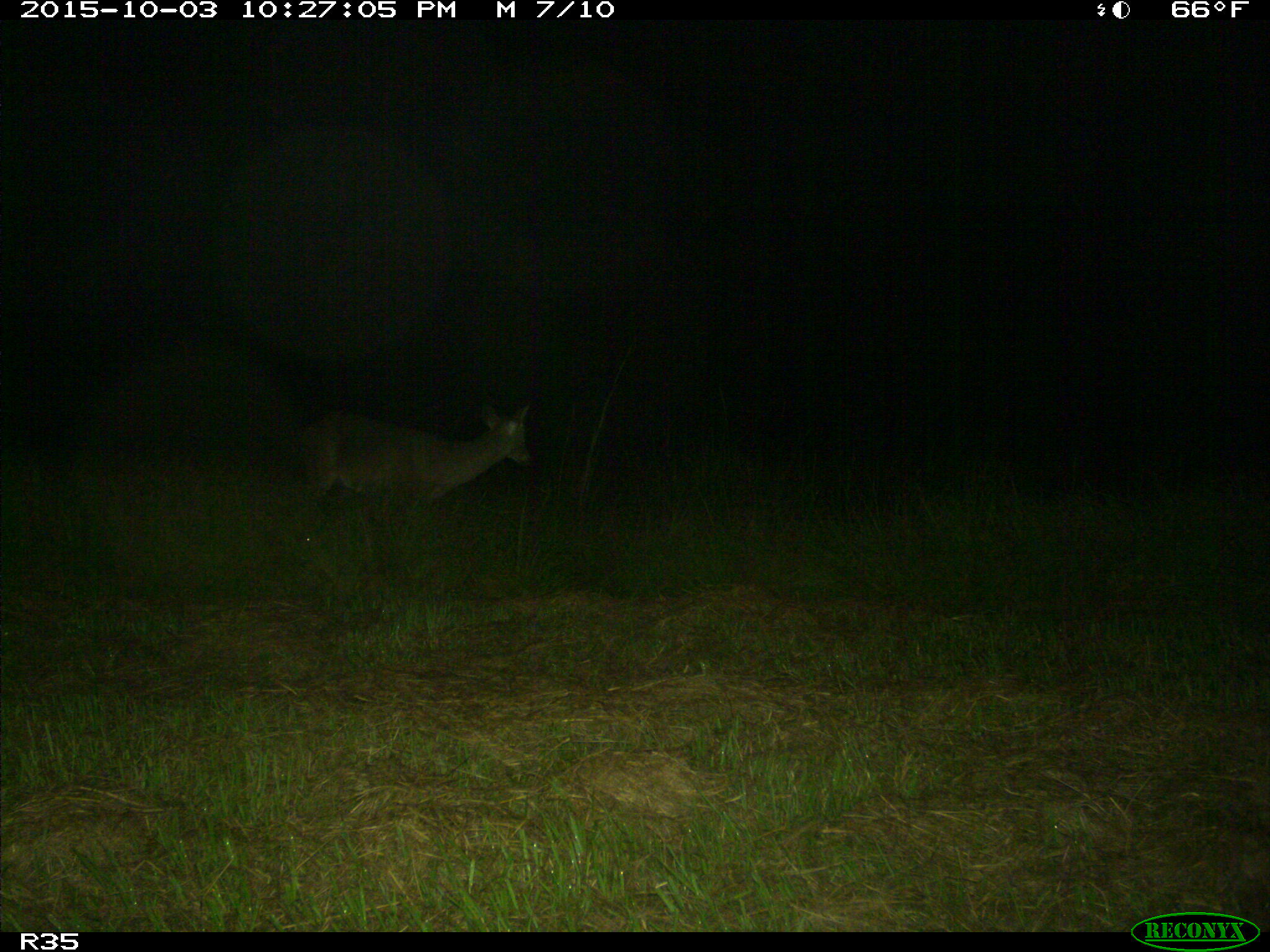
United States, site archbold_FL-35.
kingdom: Animalia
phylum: Chordata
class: Mammalia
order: Artiodactyla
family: Cervidae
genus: Odocoileus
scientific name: Odocoileus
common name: deer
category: unidentified deer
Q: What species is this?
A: Unidentified deer (deer) (Odocoileus).